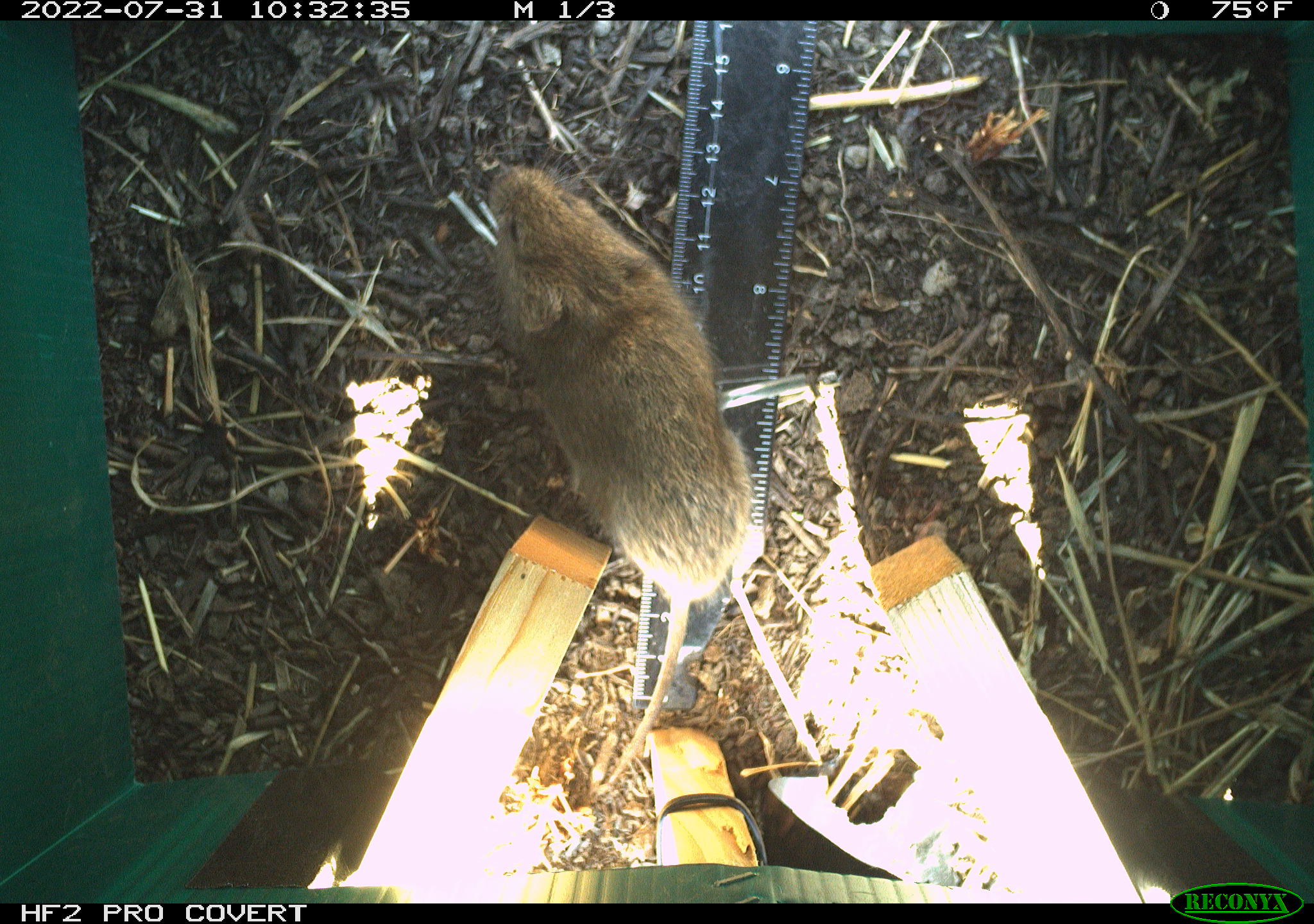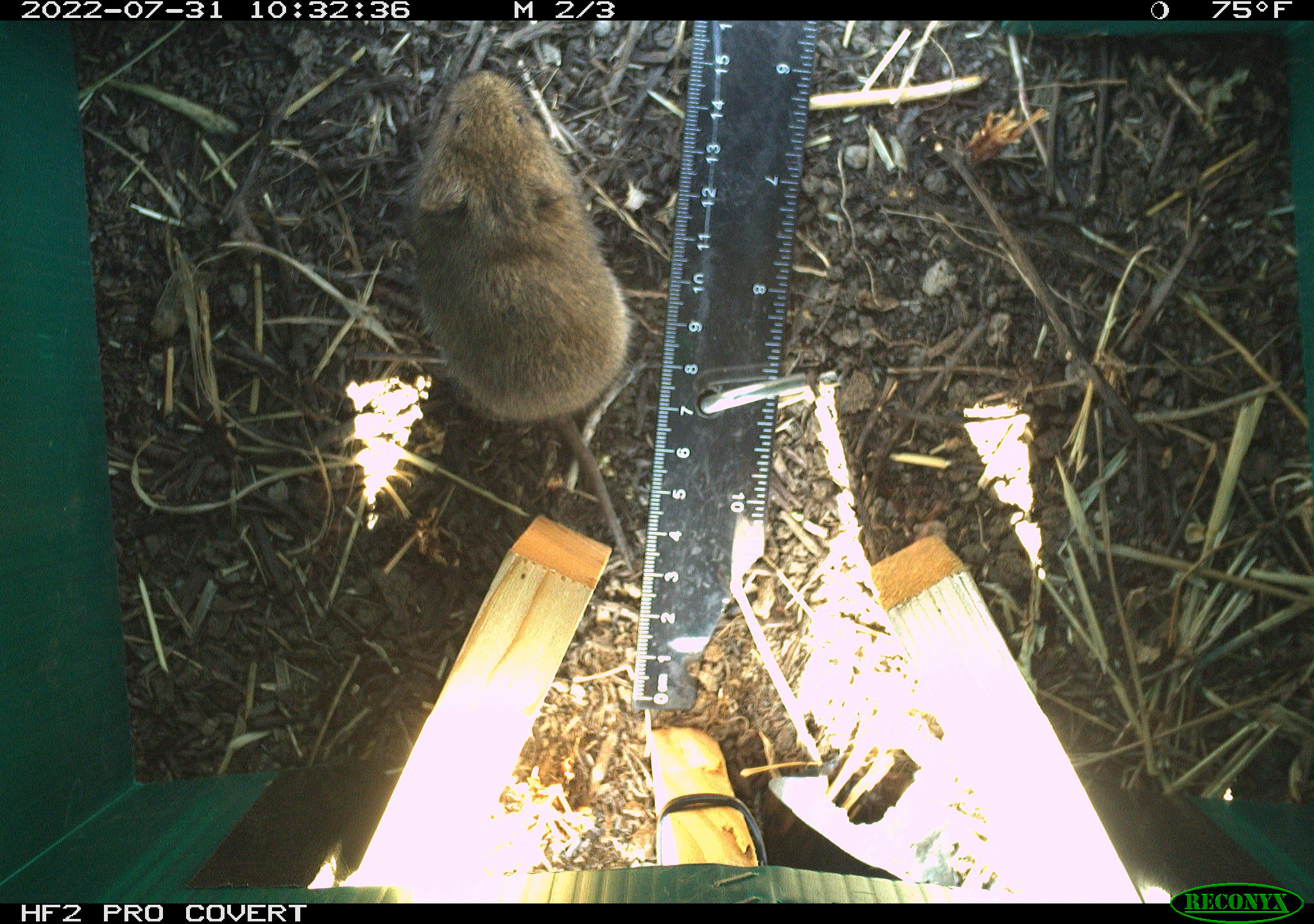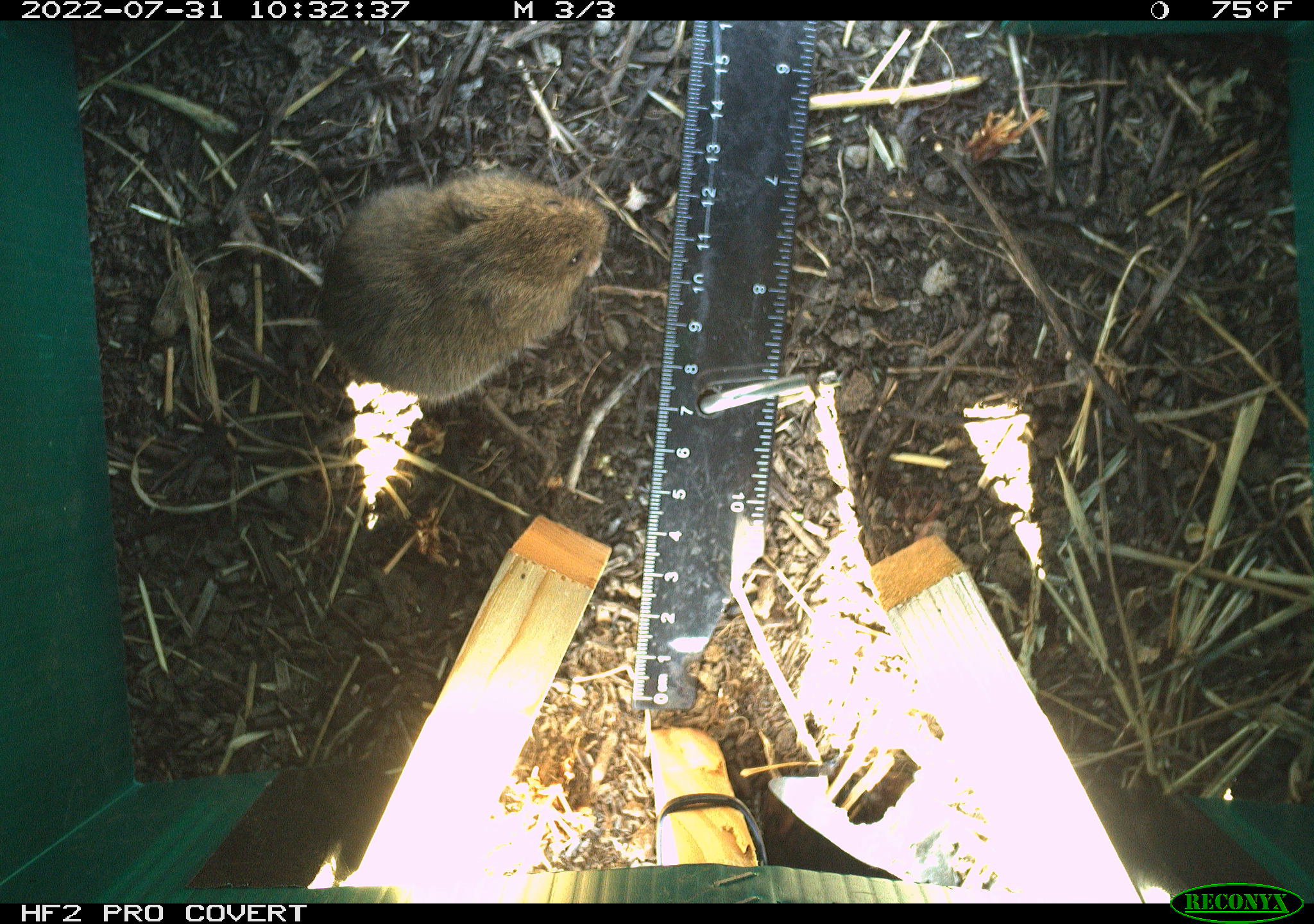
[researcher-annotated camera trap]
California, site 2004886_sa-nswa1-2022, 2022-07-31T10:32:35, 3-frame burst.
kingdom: Animalia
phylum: Chordata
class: Mammalia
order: Rodentia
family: Cricetidae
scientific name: Cricetidae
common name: hamsters, voles, lemmings, and allies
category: cricetidae family